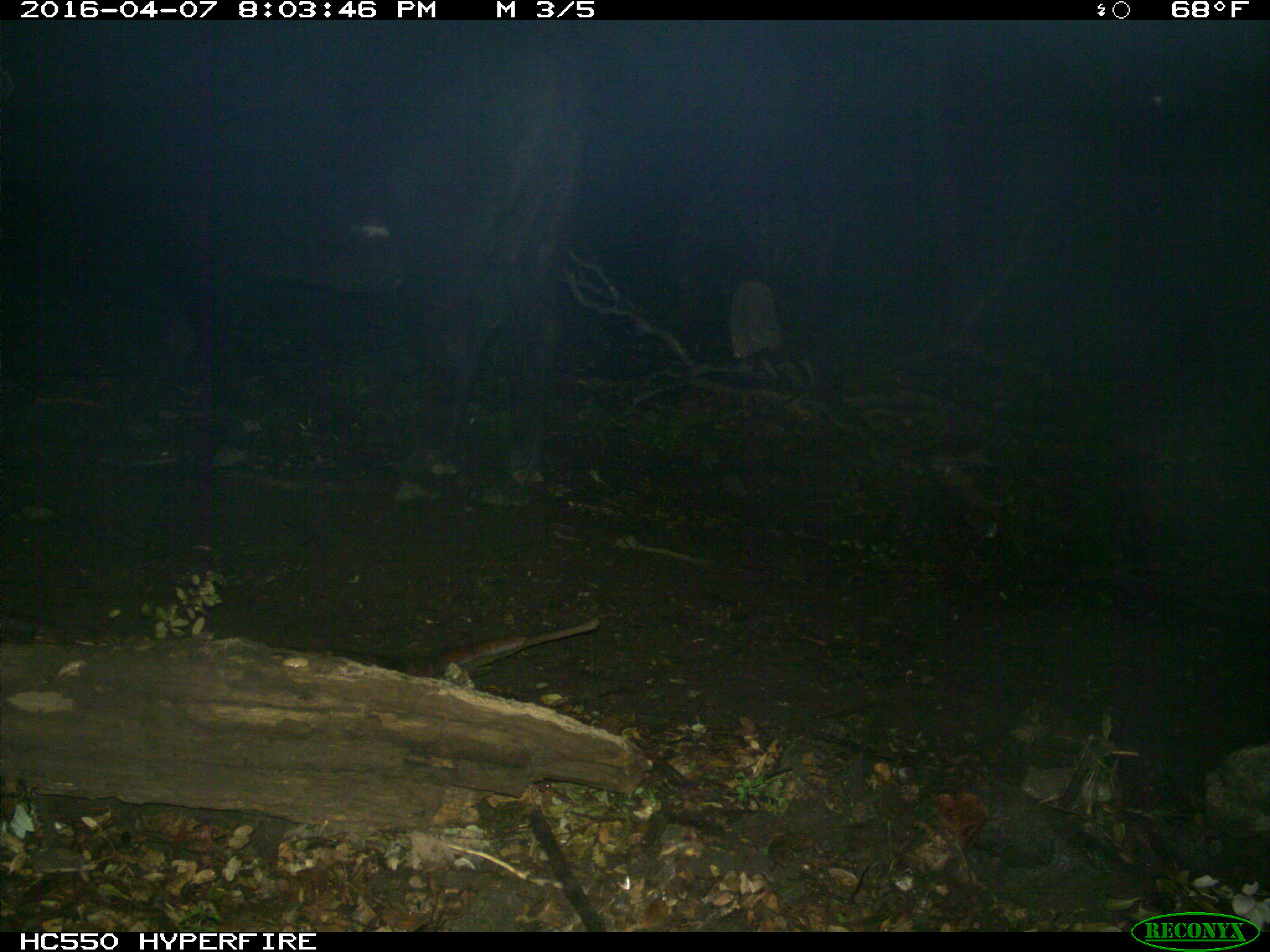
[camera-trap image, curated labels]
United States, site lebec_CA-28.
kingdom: Animalia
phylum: Chordata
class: Mammalia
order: Artiodactyla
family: Bovidae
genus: Bos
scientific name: Bos taurus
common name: domestic cow